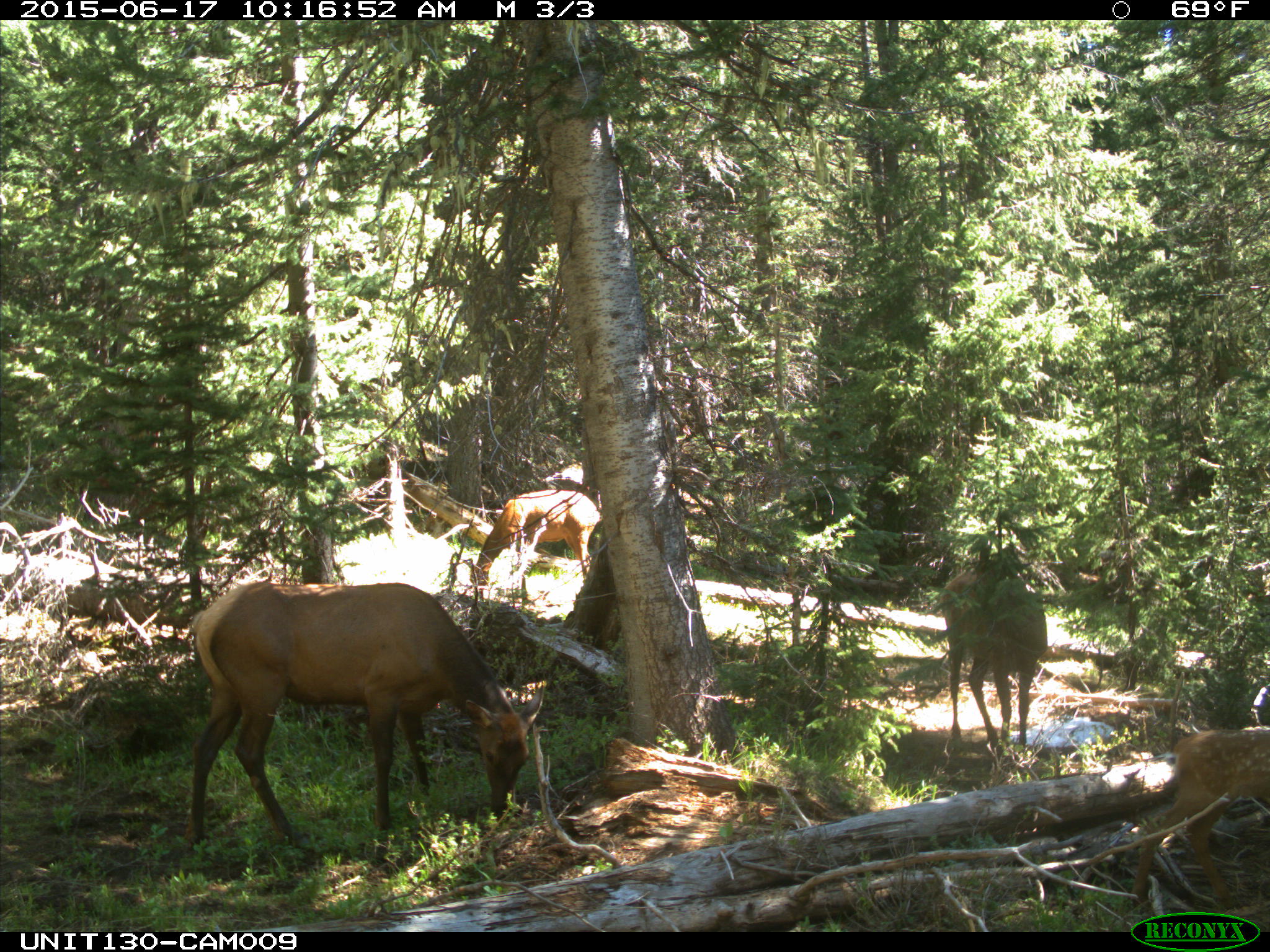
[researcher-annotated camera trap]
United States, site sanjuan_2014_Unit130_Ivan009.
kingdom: Animalia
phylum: Chordata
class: Mammalia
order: Artiodactyla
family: Cervidae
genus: Cervus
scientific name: Cervus elaphus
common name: red deer